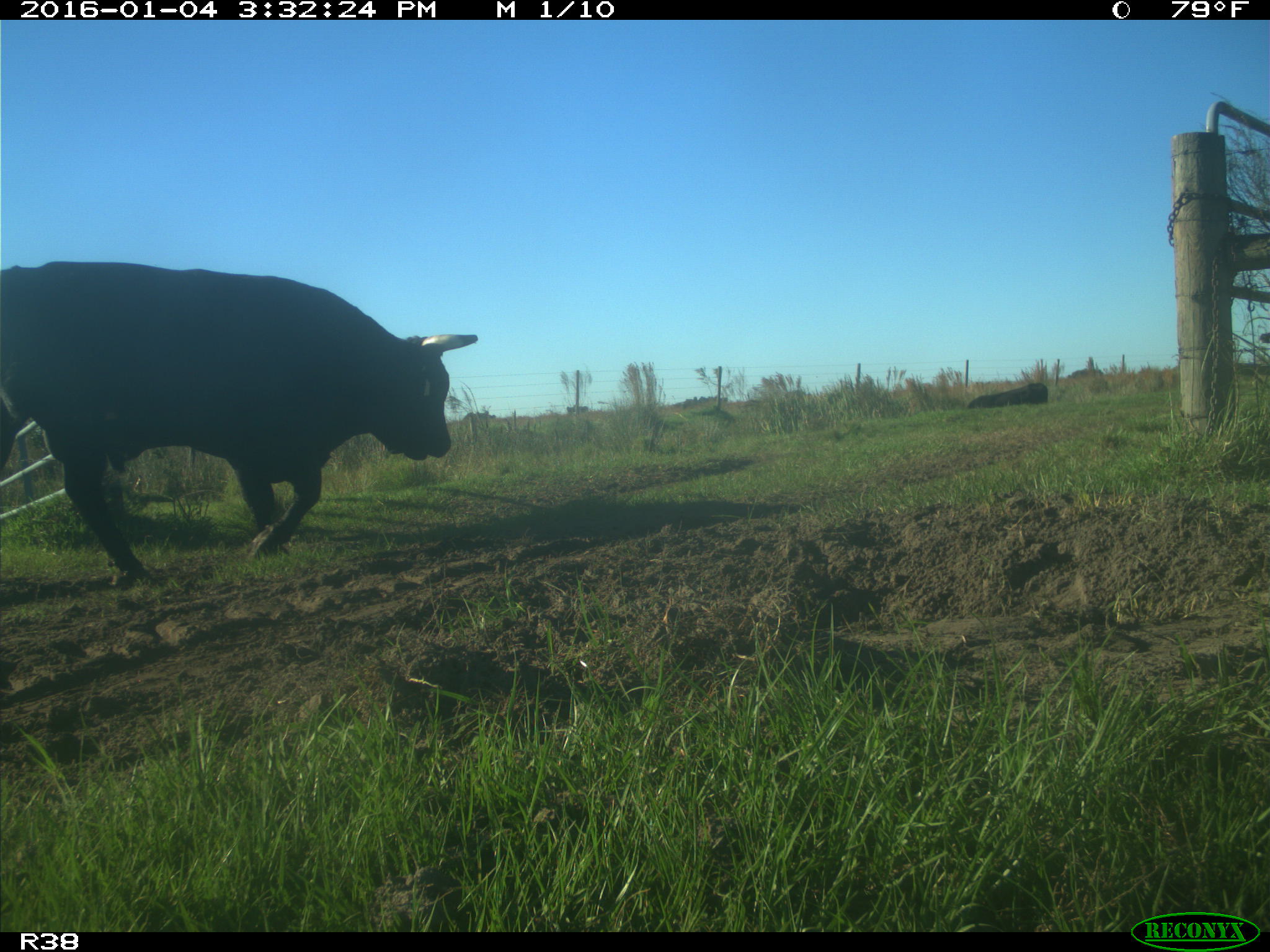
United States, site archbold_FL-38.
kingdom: Animalia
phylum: Chordata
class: Mammalia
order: Artiodactyla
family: Bovidae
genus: Bos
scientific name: Bos taurus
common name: domestic cow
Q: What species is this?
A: Bos taurus (domestic cow).